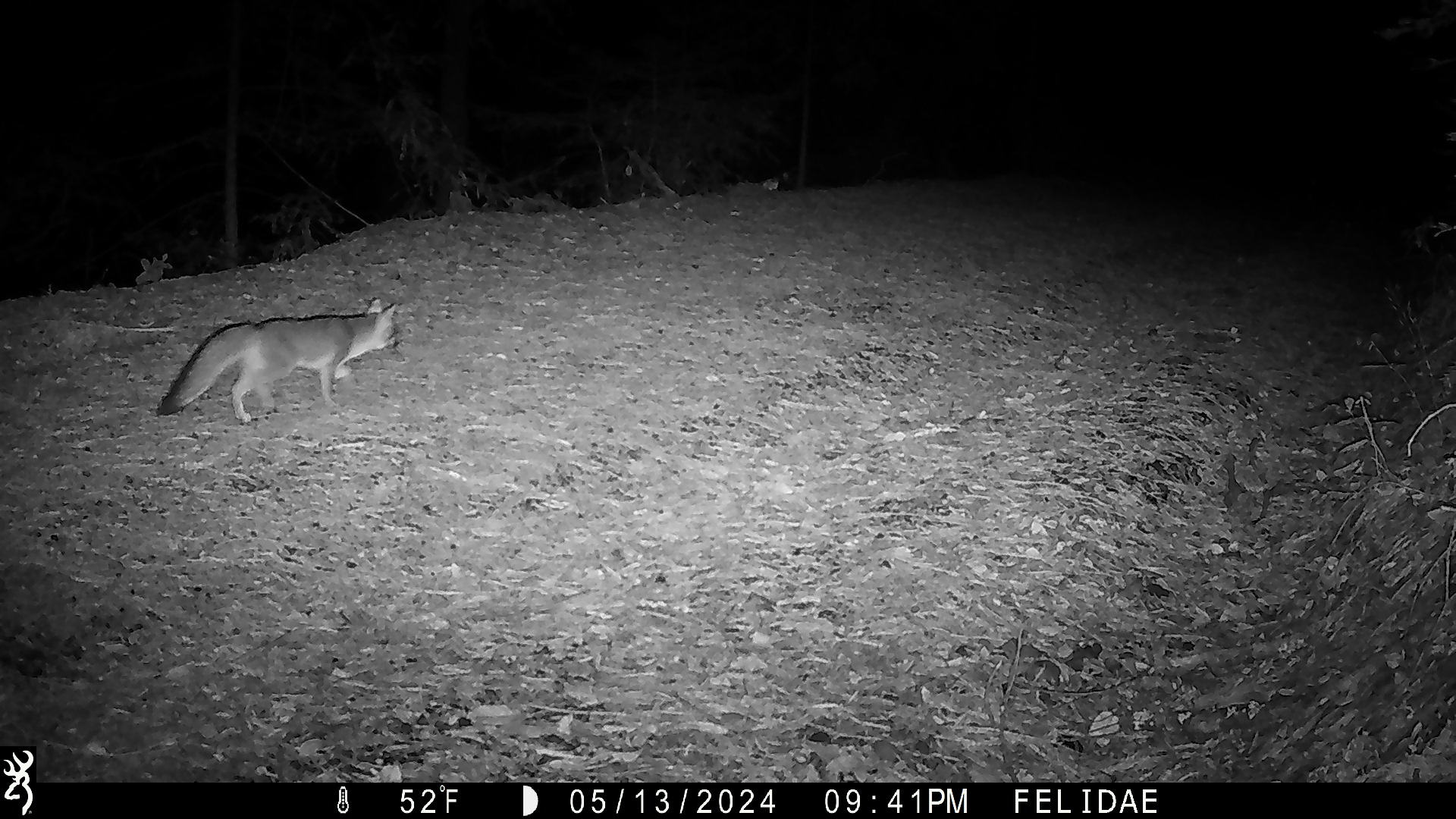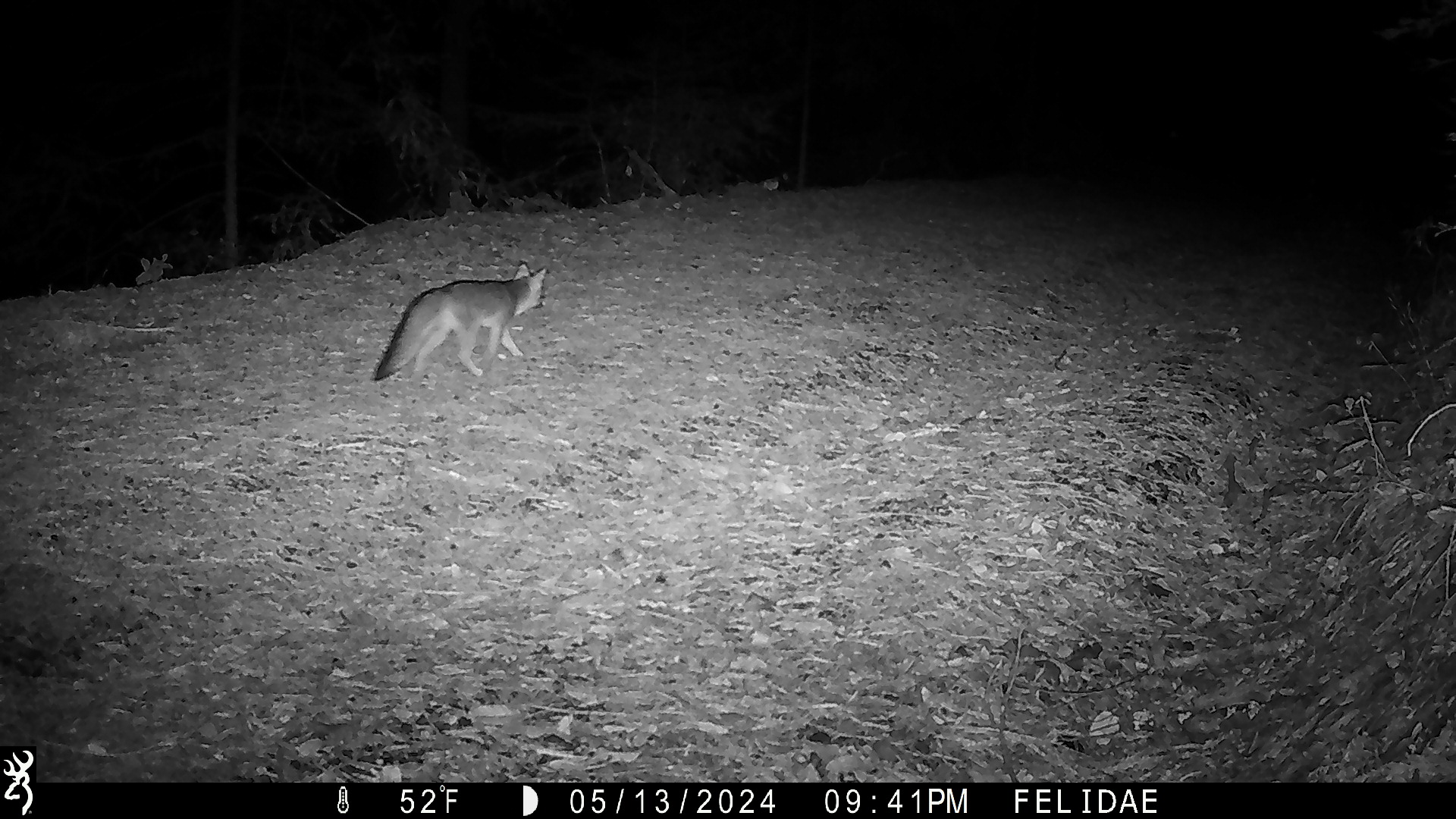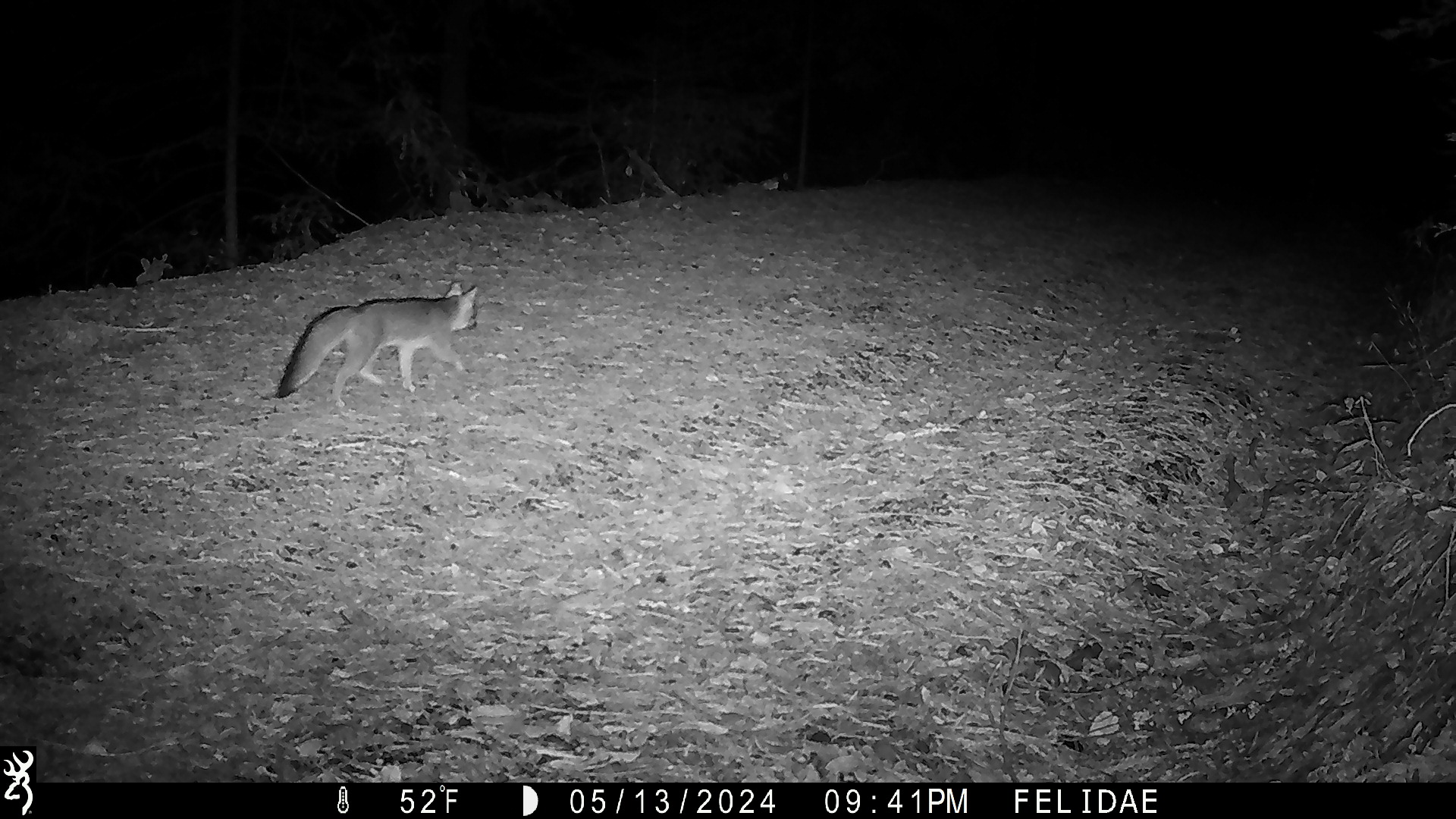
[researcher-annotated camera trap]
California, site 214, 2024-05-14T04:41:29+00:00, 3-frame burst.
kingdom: Animalia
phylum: Chordata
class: Mammalia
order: Carnivora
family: Canidae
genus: Urocyon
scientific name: Urocyon cinereoargenteus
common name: gray fox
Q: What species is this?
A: Gray fox (Urocyon cinereoargenteus).